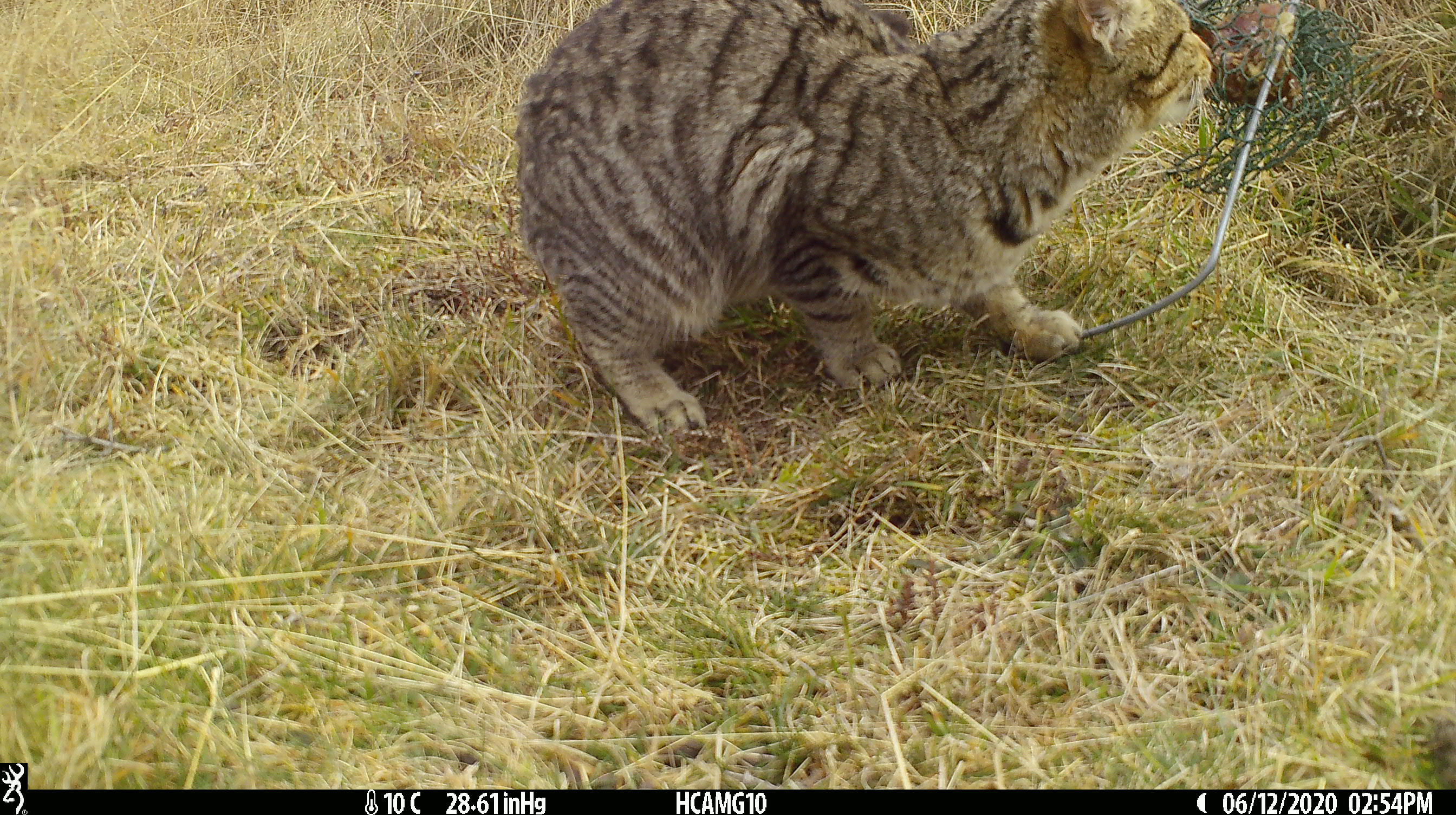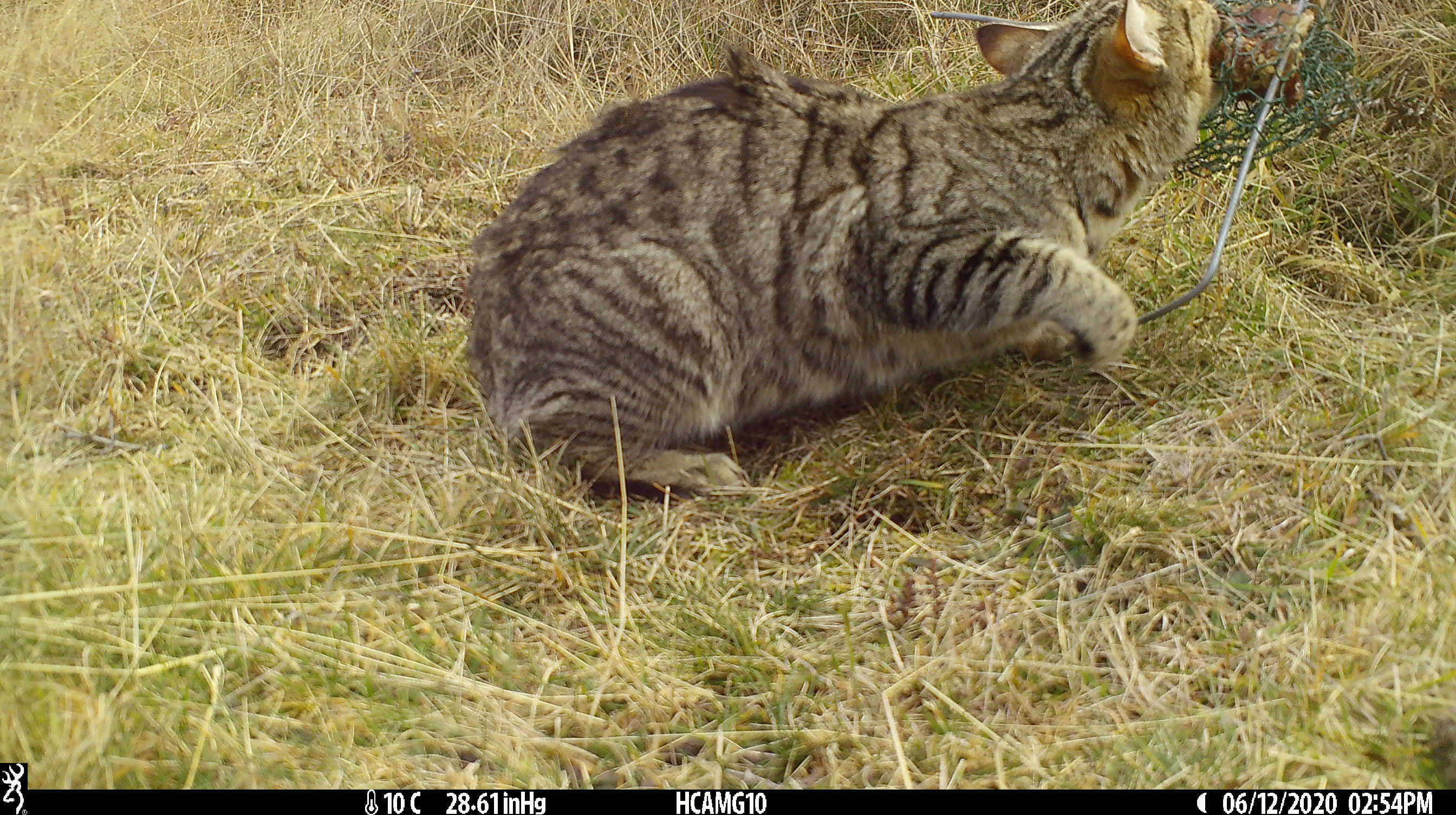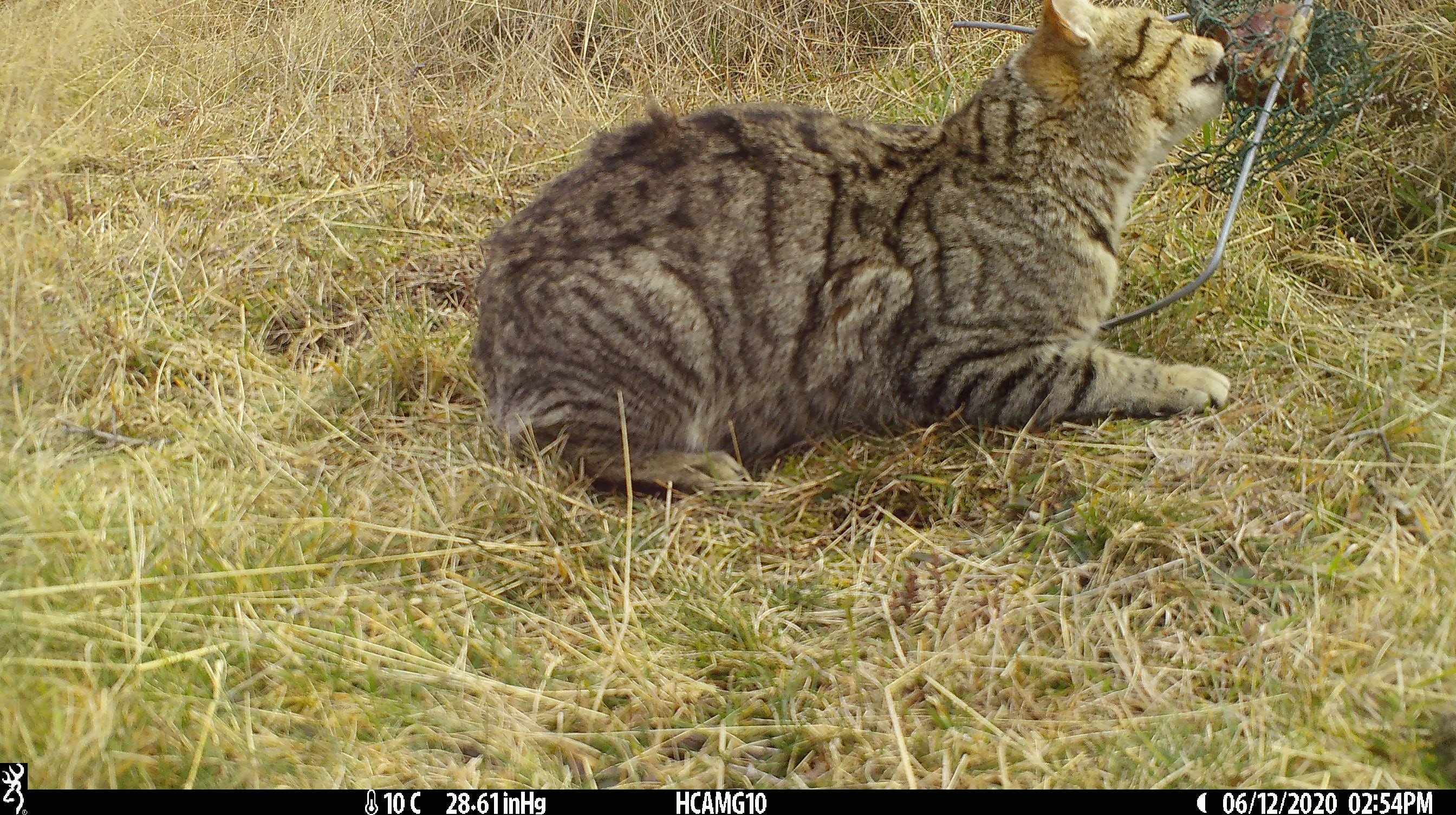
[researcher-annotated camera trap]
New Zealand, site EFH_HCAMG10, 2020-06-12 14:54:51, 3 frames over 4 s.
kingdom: Animalia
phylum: Chordata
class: Mammalia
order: Carnivora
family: Felidae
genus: Felis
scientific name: Felis catus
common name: domestic cat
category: cat